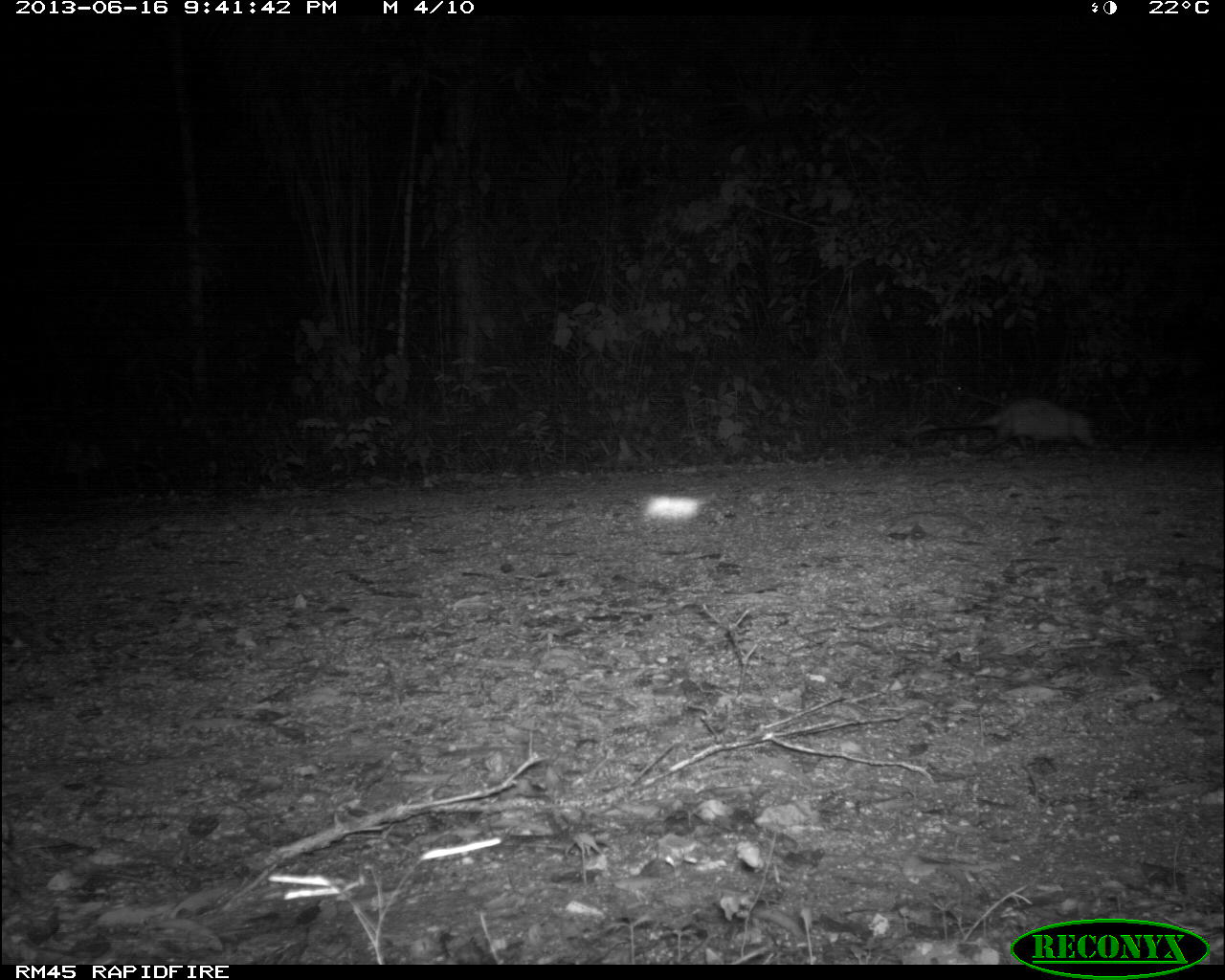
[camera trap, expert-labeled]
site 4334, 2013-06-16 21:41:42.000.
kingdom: Animalia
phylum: Chordata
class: Mammalia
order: Didelphimorphia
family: Didelphidae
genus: Didelphis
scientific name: Didelphis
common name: american opossums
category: didelphis sp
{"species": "didelphis sp (american opossums) (Didelphis)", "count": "1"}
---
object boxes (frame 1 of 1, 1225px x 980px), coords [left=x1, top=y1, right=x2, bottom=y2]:
didelphis sp: [left=915, top=401, right=1096, bottom=457]